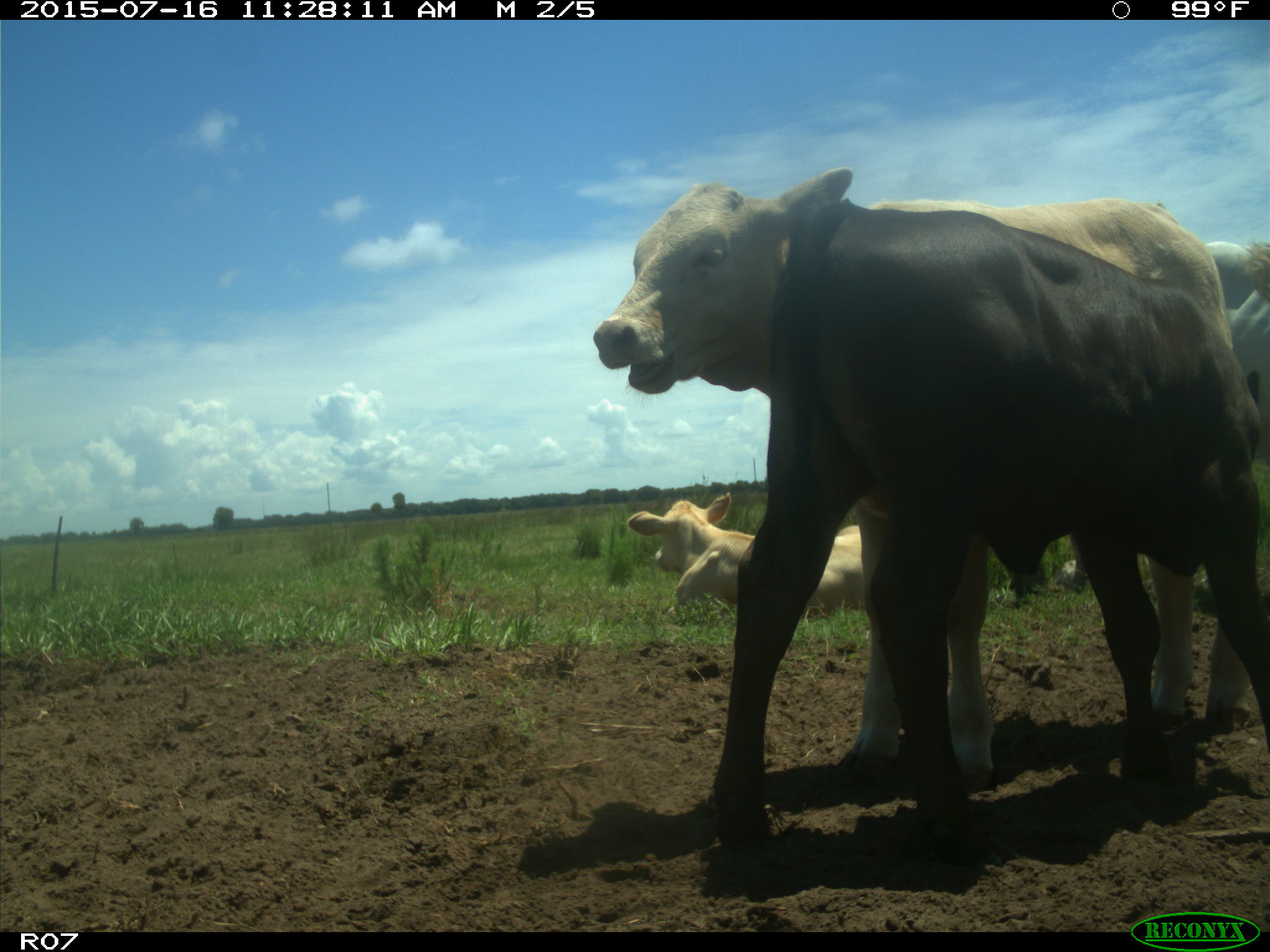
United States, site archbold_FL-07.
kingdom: Animalia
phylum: Chordata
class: Mammalia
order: Artiodactyla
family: Bovidae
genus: Bos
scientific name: Bos taurus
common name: domestic cow